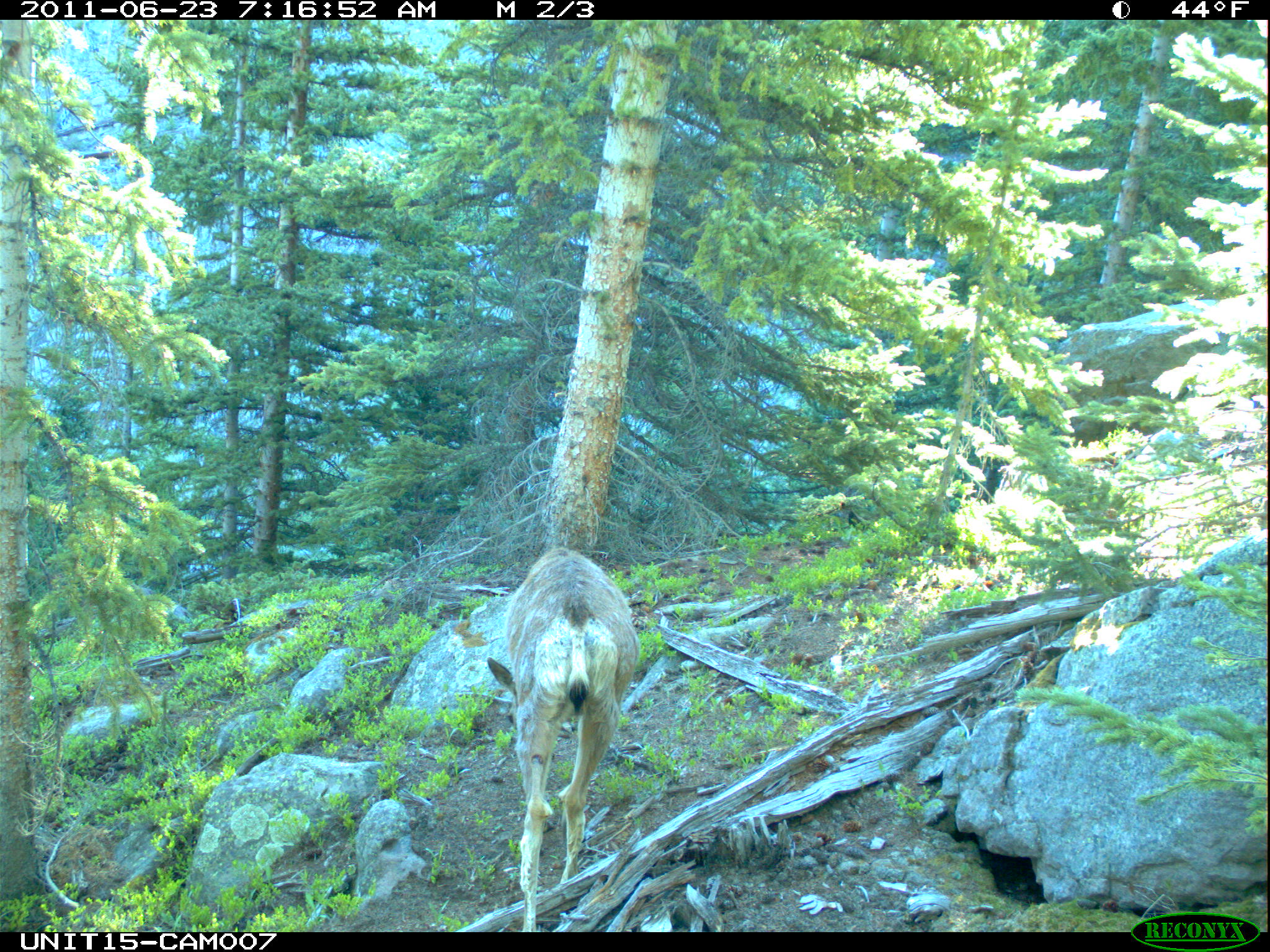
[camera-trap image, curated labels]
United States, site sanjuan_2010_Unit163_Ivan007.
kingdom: Animalia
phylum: Chordata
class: Mammalia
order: Artiodactyla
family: Cervidae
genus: Odocoileus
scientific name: Odocoileus hemionus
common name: mule deer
Odocoileus hemionus (mule deer).